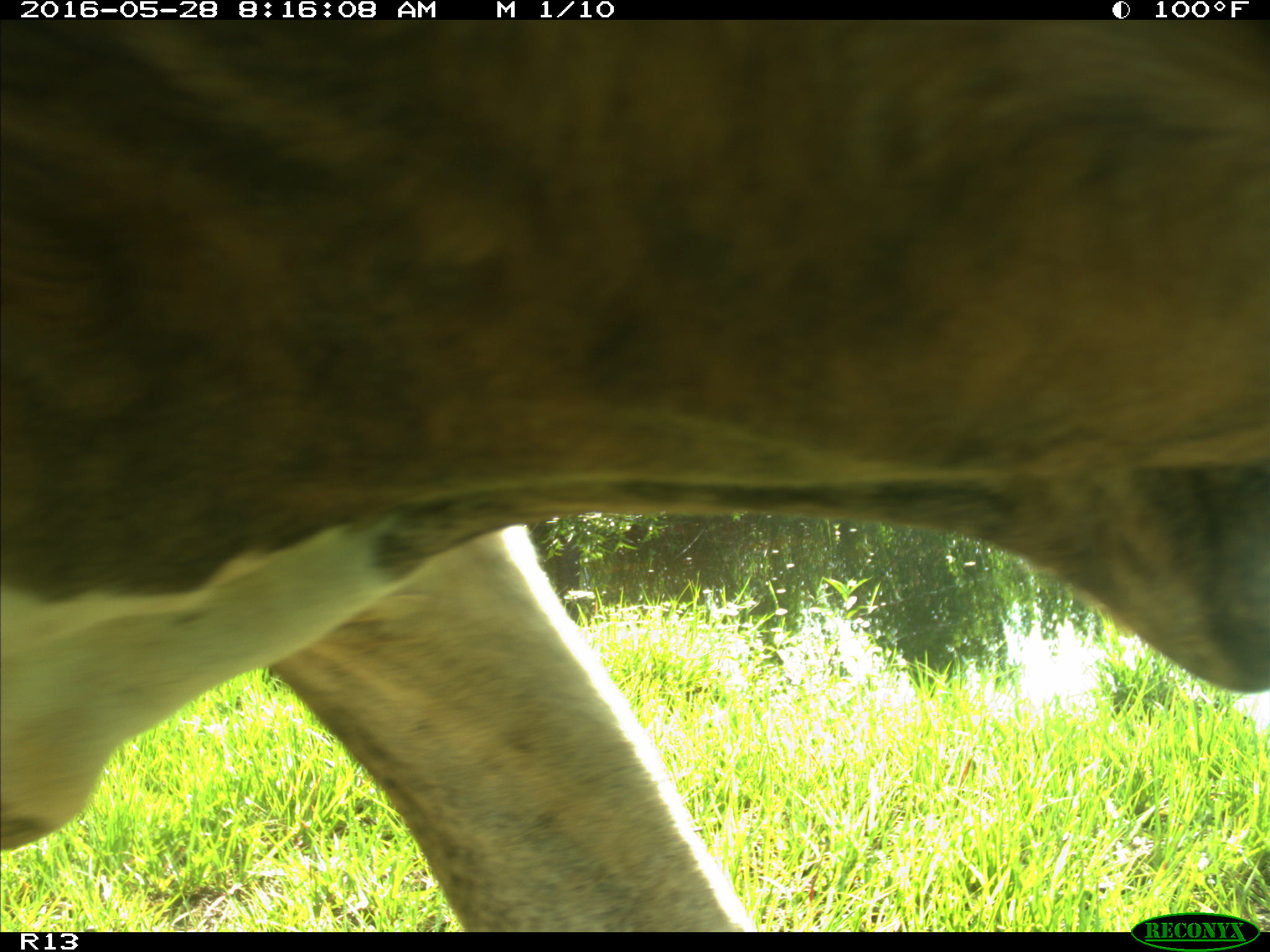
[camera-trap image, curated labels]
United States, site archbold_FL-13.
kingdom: Animalia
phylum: Chordata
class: Mammalia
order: Artiodactyla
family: Bovidae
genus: Bos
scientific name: Bos taurus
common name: domestic cow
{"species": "Bos taurus (domestic cow)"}